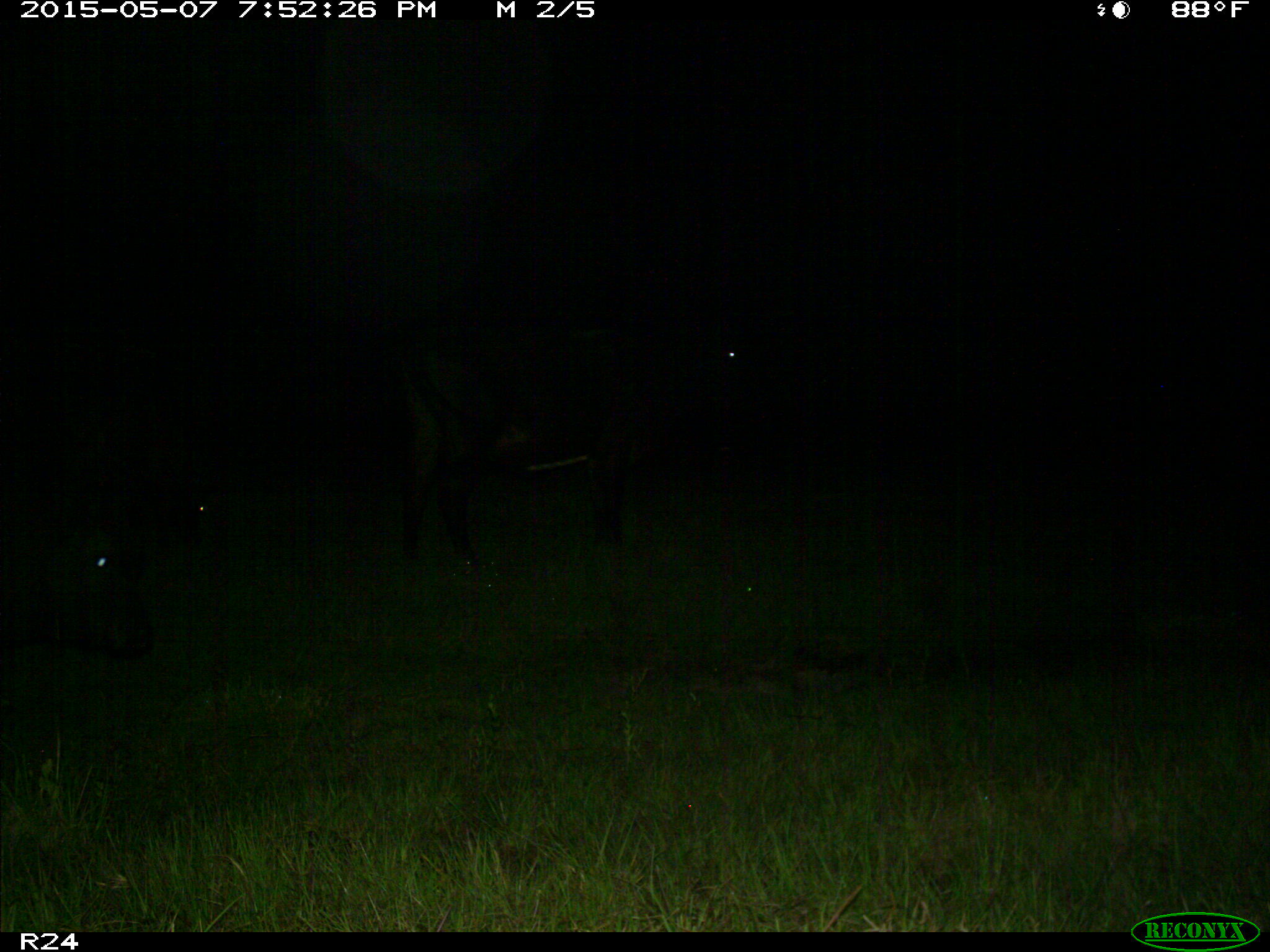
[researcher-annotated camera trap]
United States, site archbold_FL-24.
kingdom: Animalia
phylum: Chordata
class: Mammalia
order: Artiodactyla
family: Bovidae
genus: Bos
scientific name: Bos taurus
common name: domestic cow